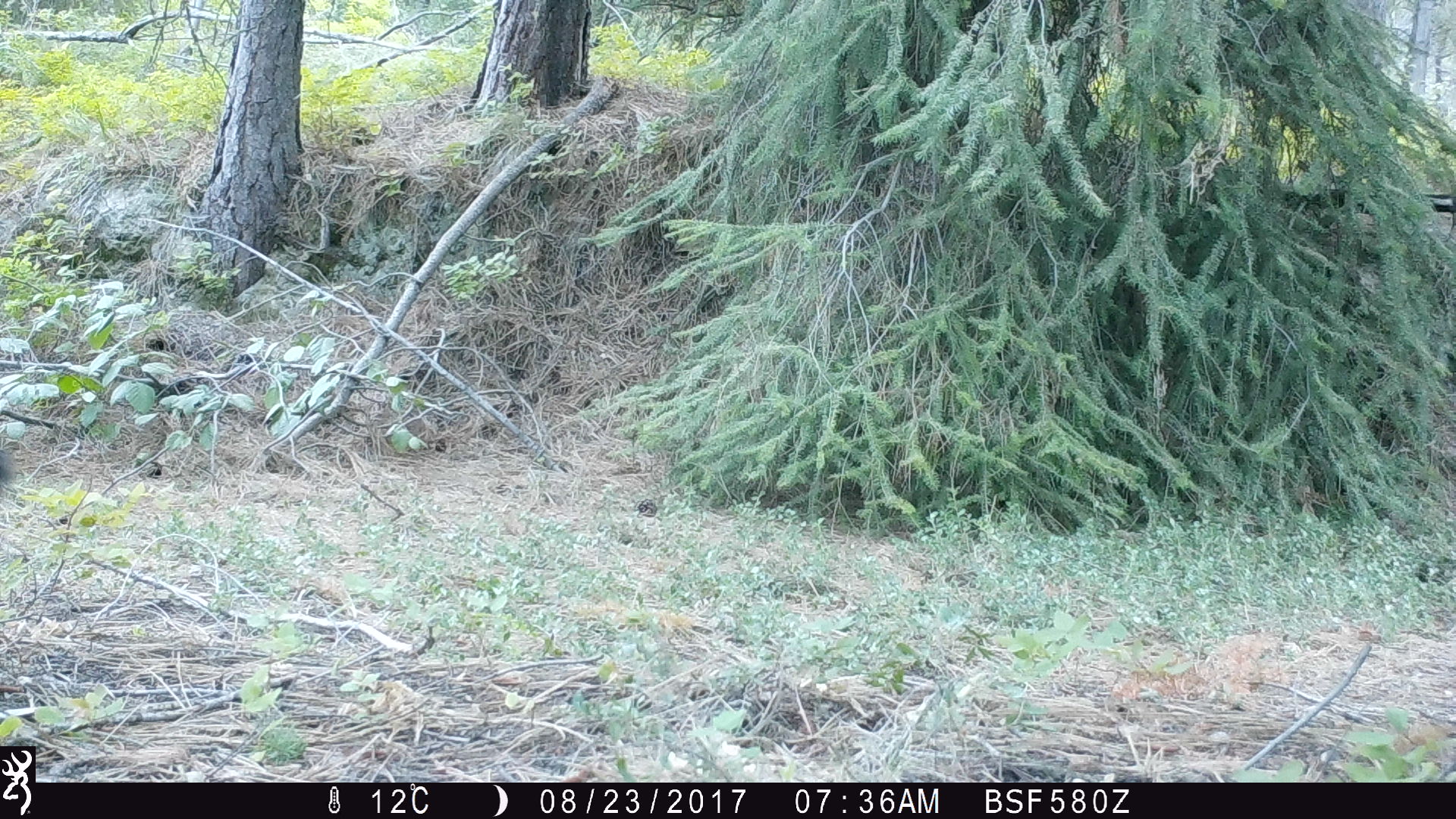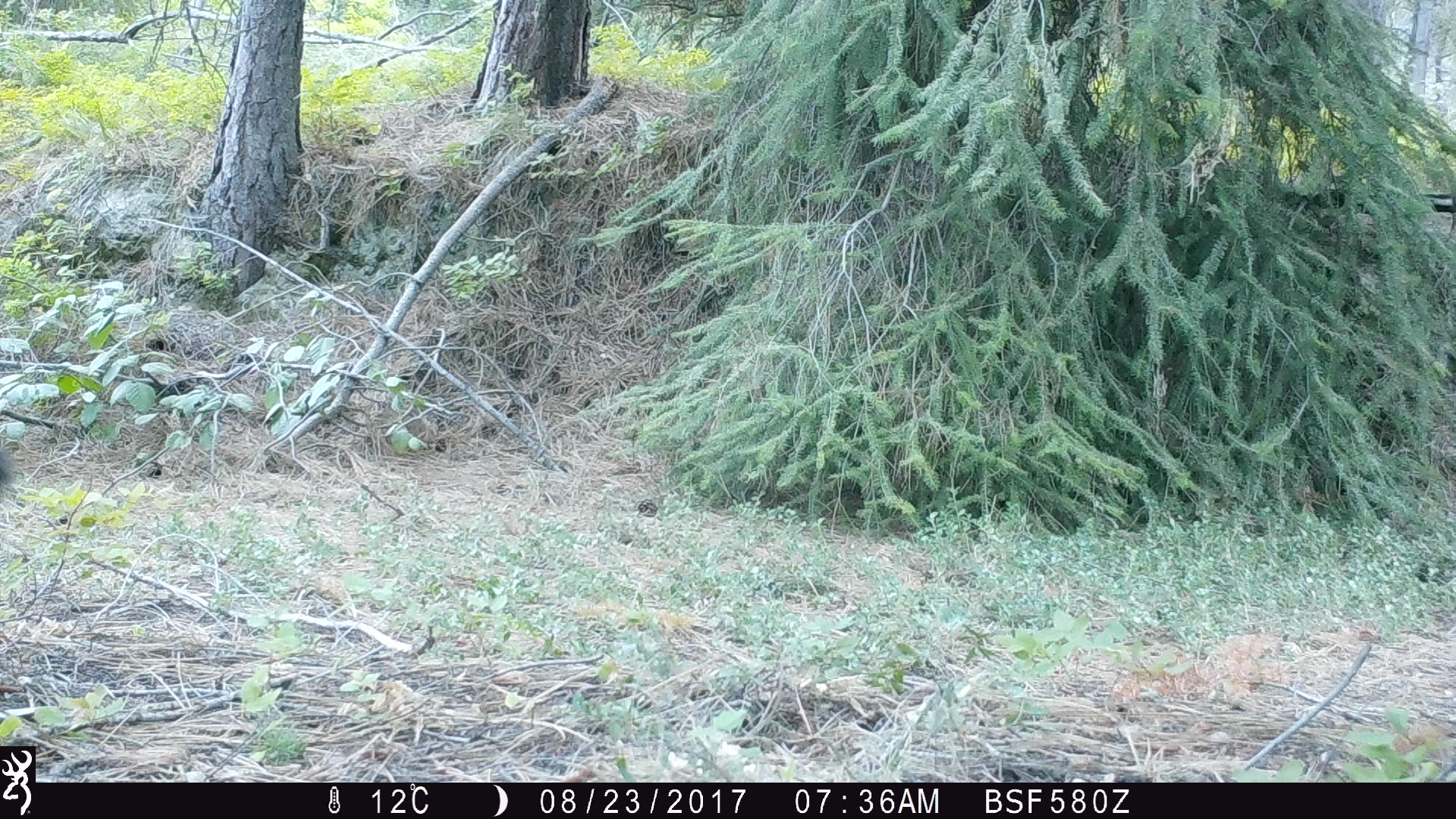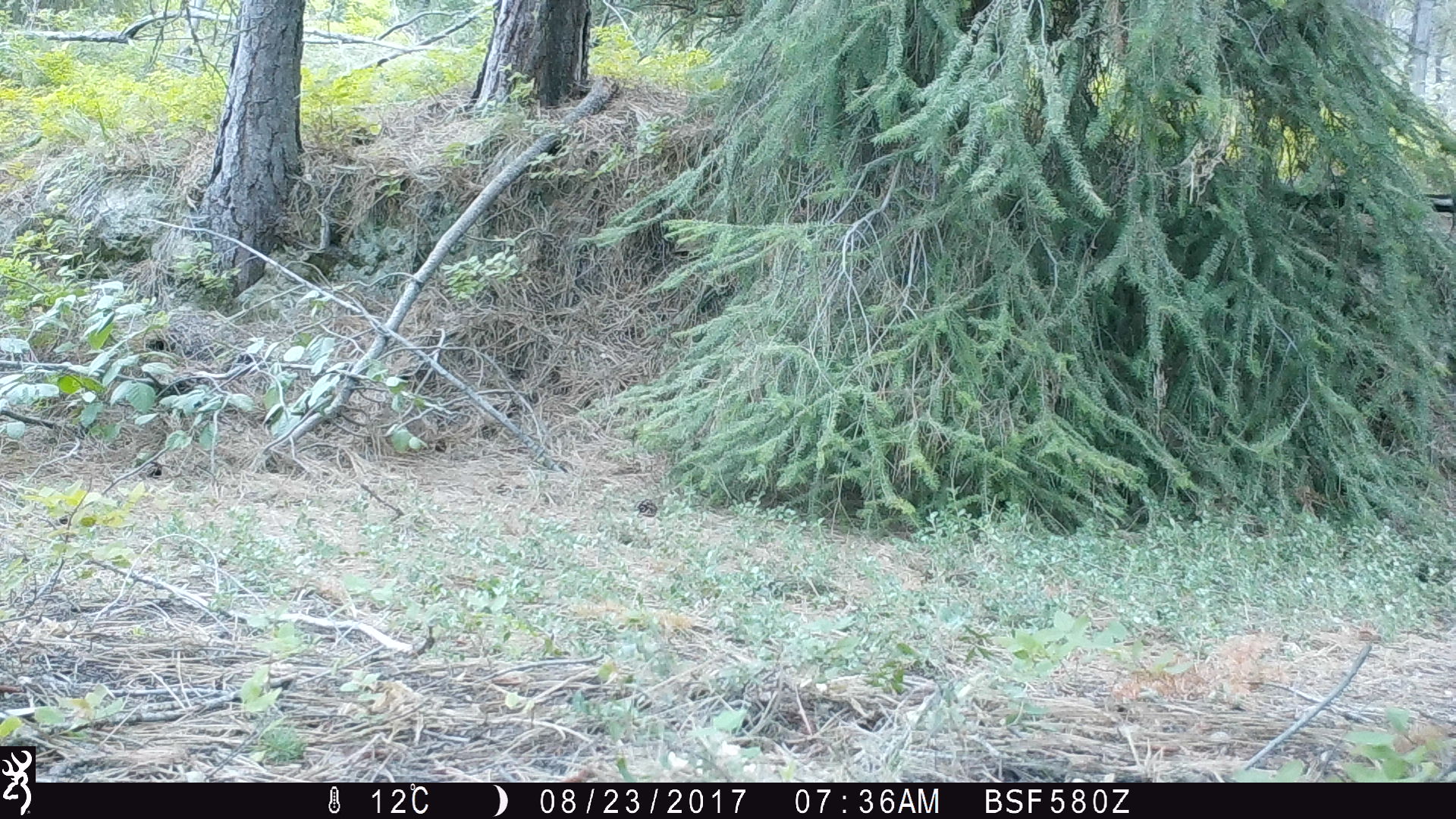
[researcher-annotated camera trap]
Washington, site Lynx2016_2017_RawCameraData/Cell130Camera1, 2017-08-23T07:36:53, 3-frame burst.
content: unidentified animal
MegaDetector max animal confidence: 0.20